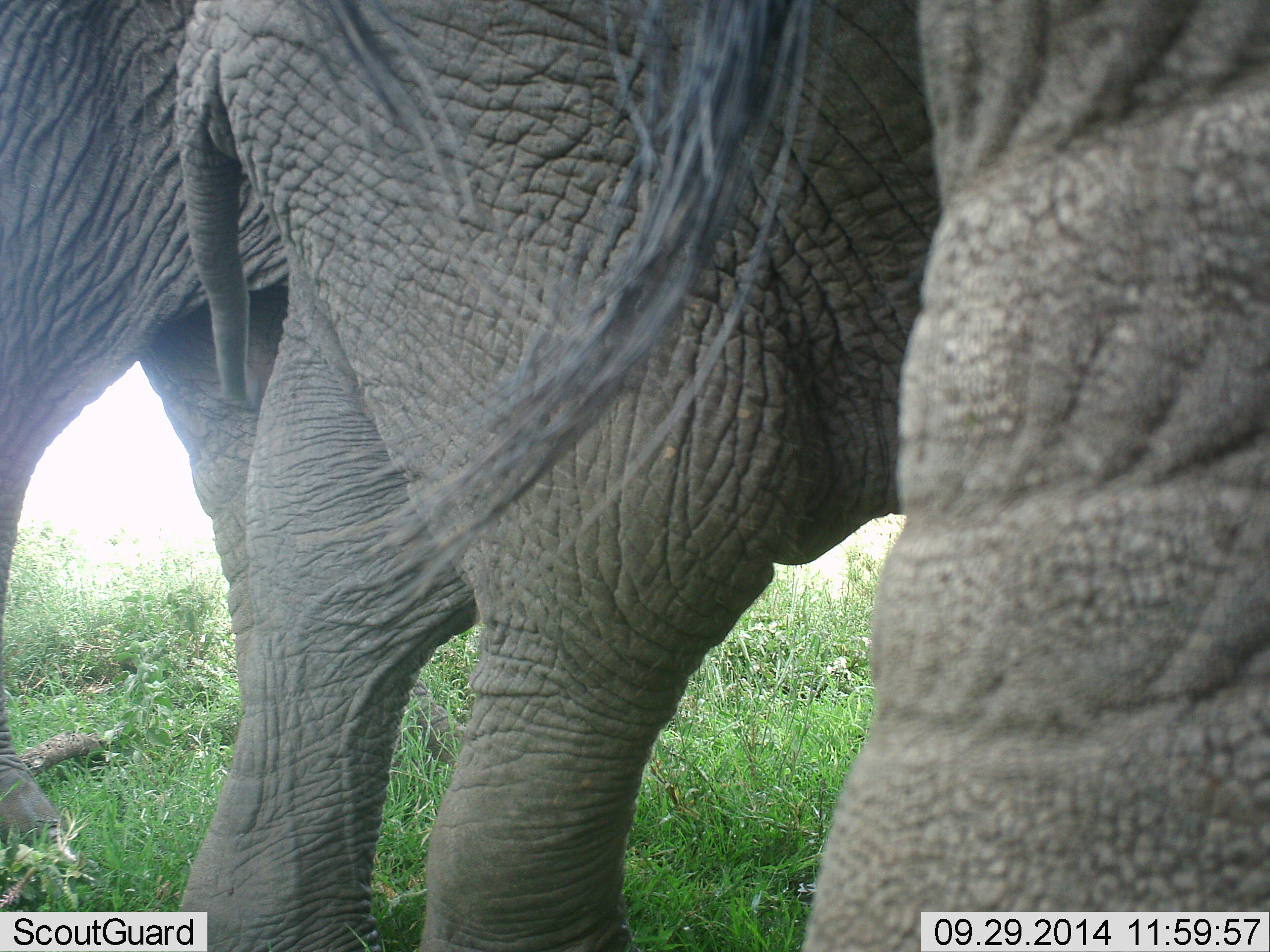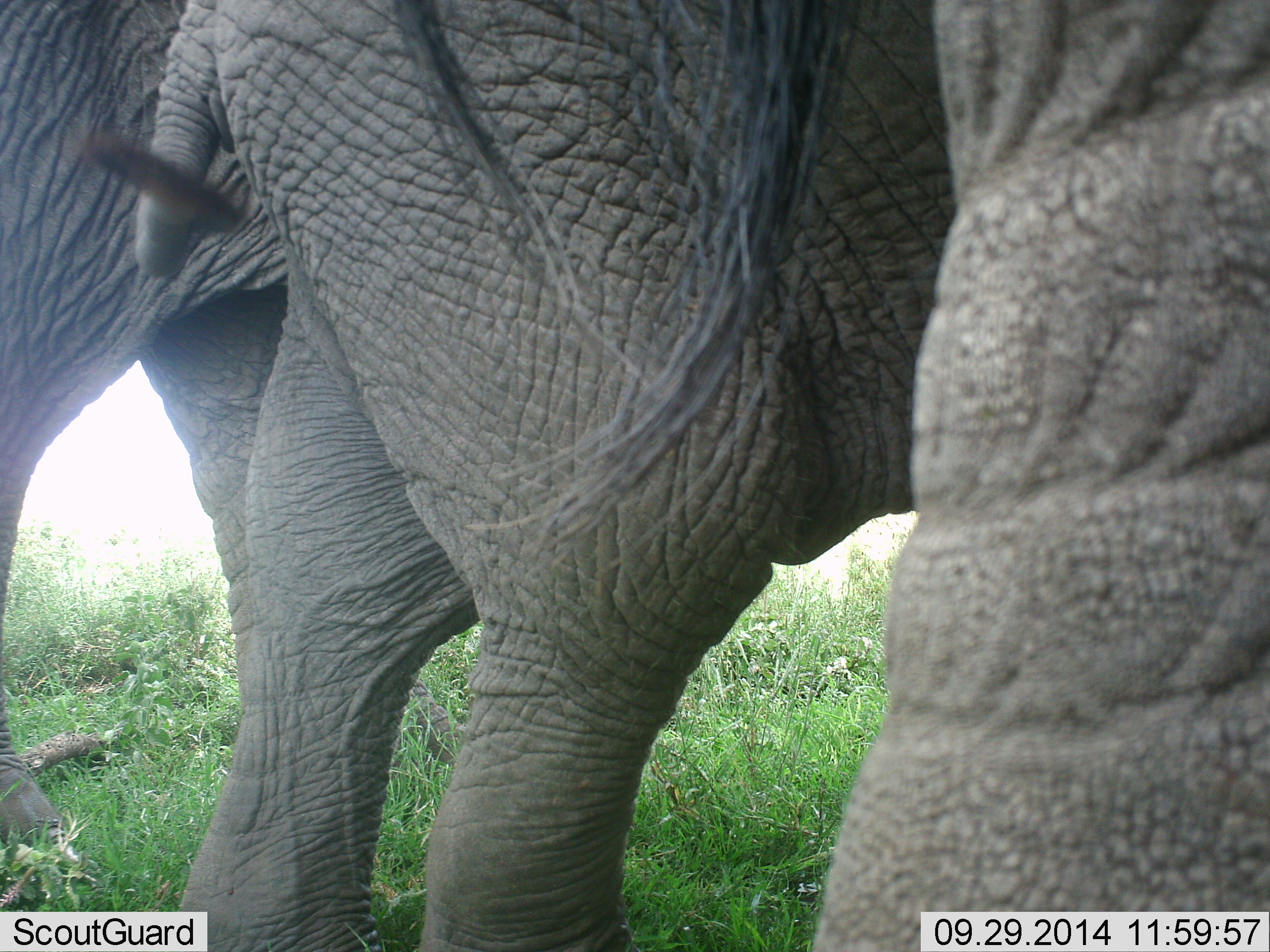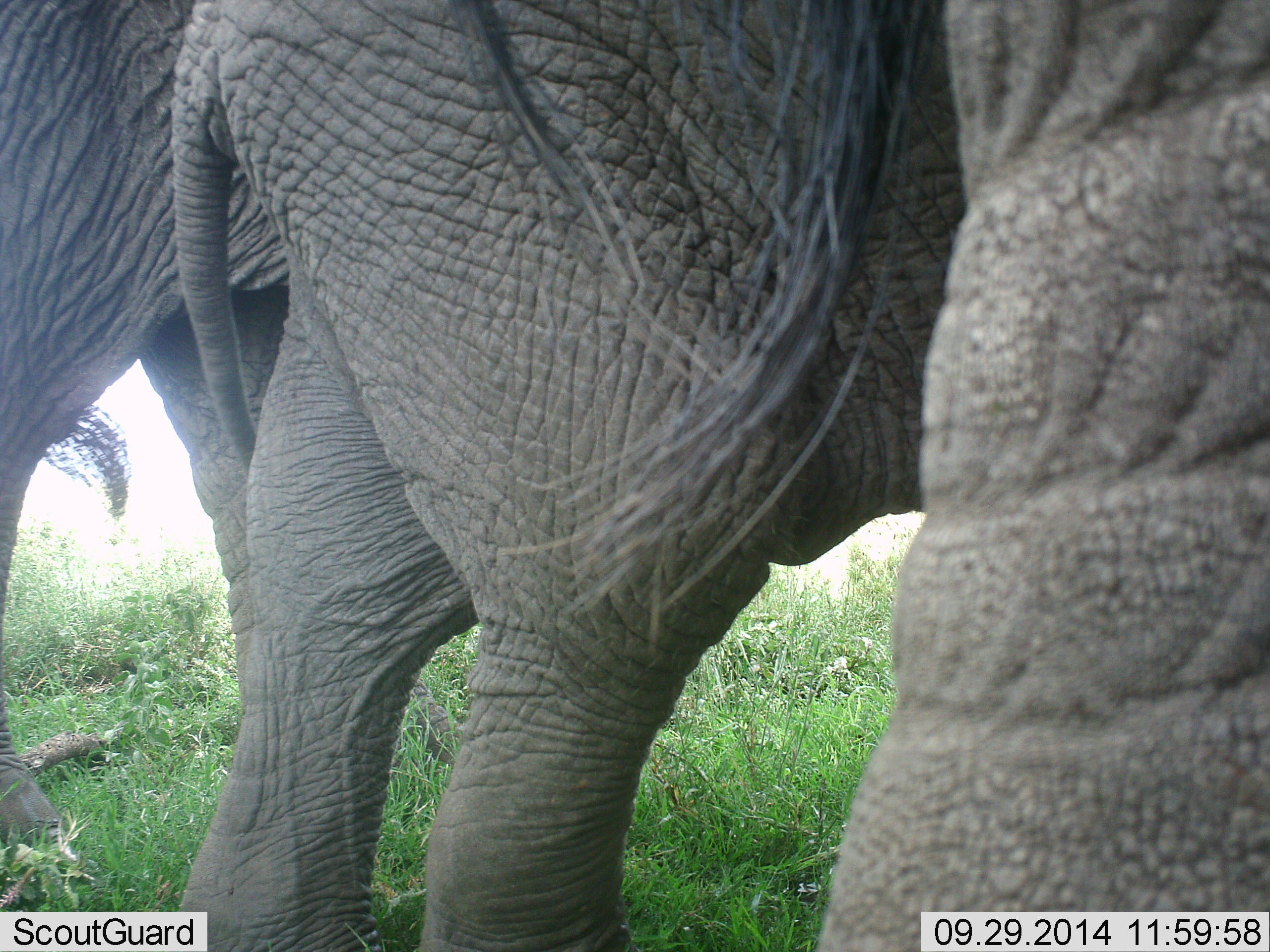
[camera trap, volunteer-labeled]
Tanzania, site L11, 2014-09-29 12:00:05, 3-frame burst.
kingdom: Animalia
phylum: Chordata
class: Mammalia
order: Proboscidea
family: Elephantidae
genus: Loxodonta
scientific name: Loxodonta africana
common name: african bush elephant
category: elephant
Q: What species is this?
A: Elephant (african bush elephant) (Loxodonta africana).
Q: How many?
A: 3.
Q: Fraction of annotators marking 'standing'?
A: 90%.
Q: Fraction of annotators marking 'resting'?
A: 0%.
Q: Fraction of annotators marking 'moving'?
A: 0%.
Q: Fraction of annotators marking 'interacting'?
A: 0%.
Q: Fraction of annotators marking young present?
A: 20%.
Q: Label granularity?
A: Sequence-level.